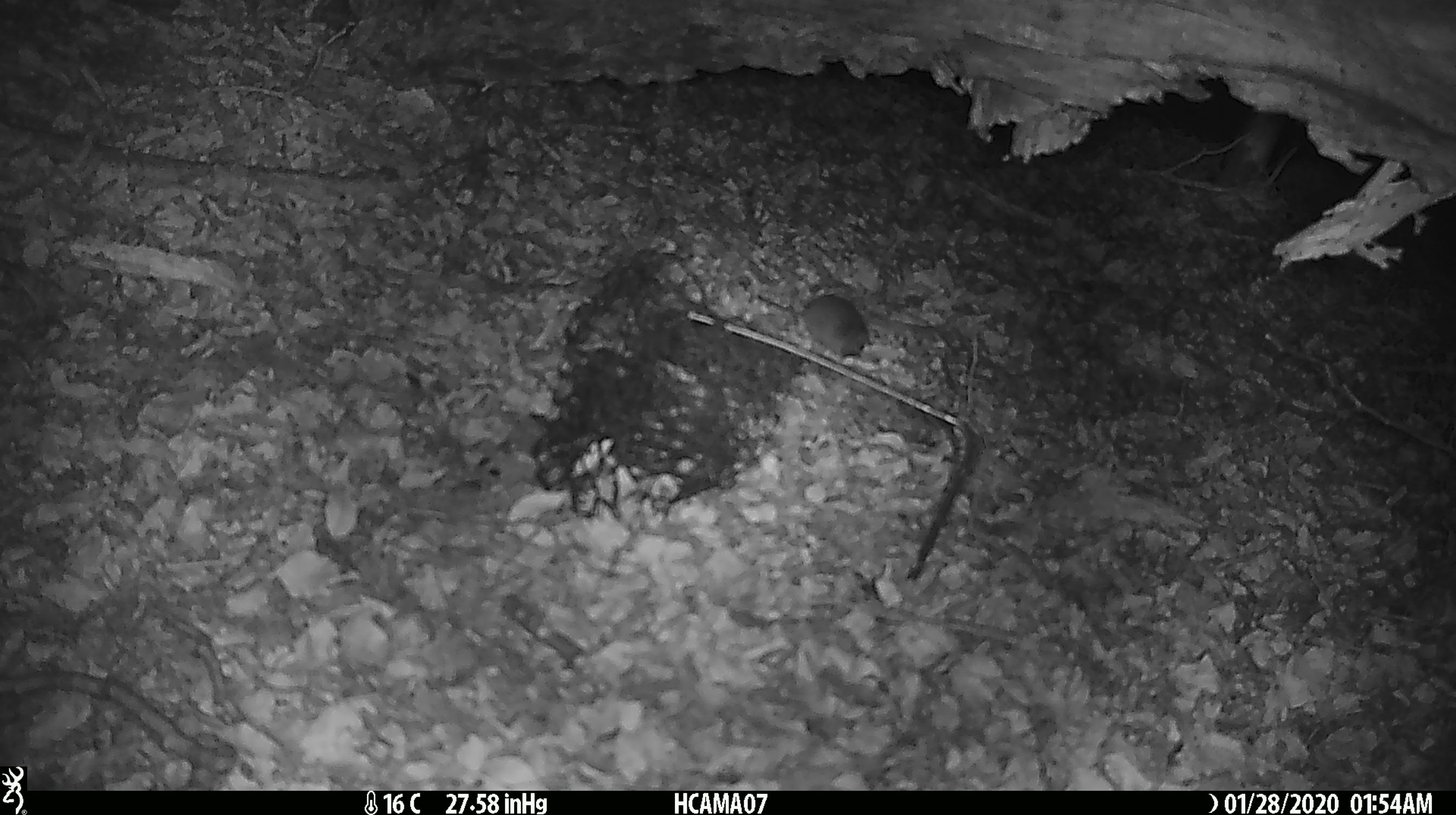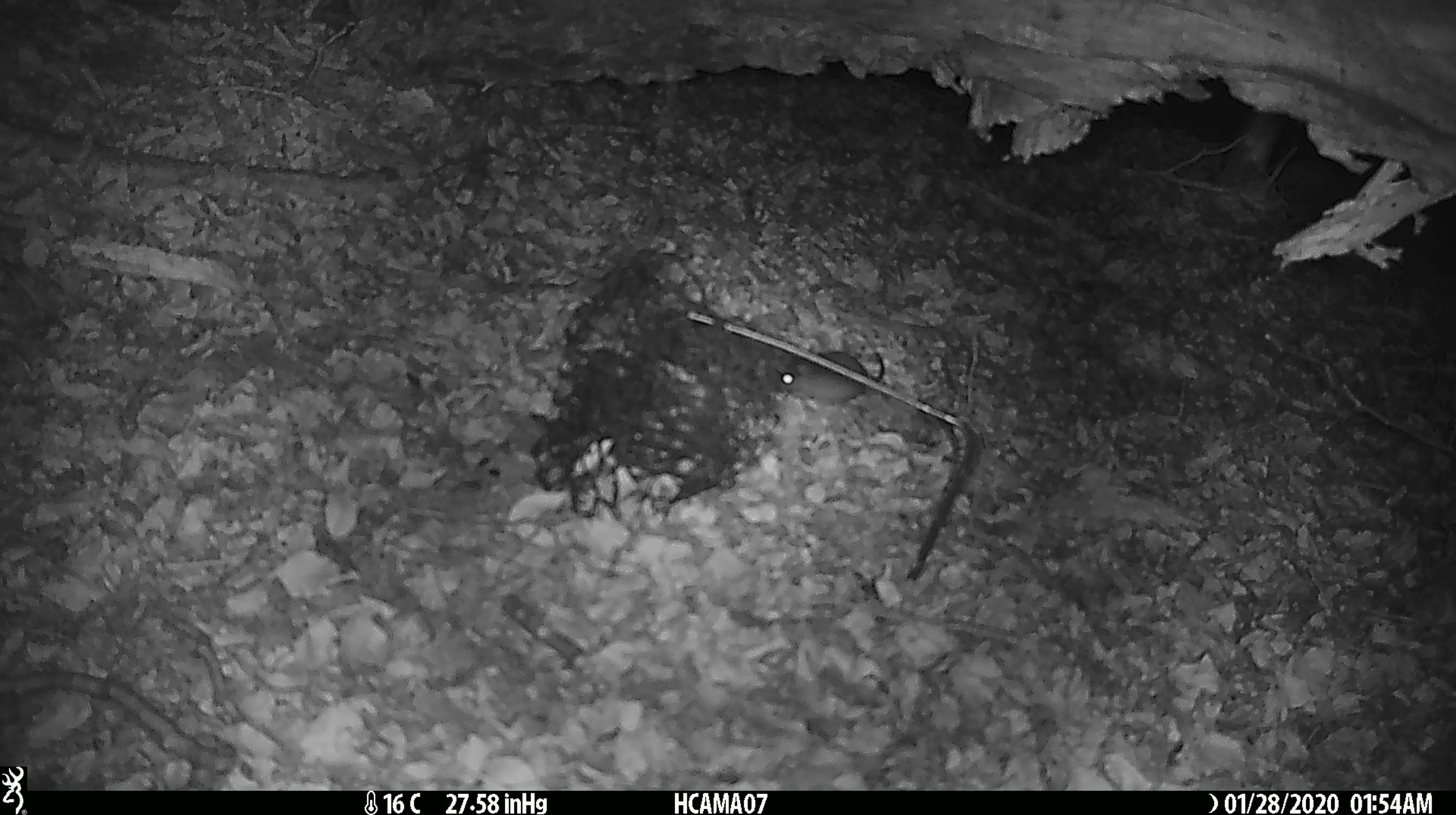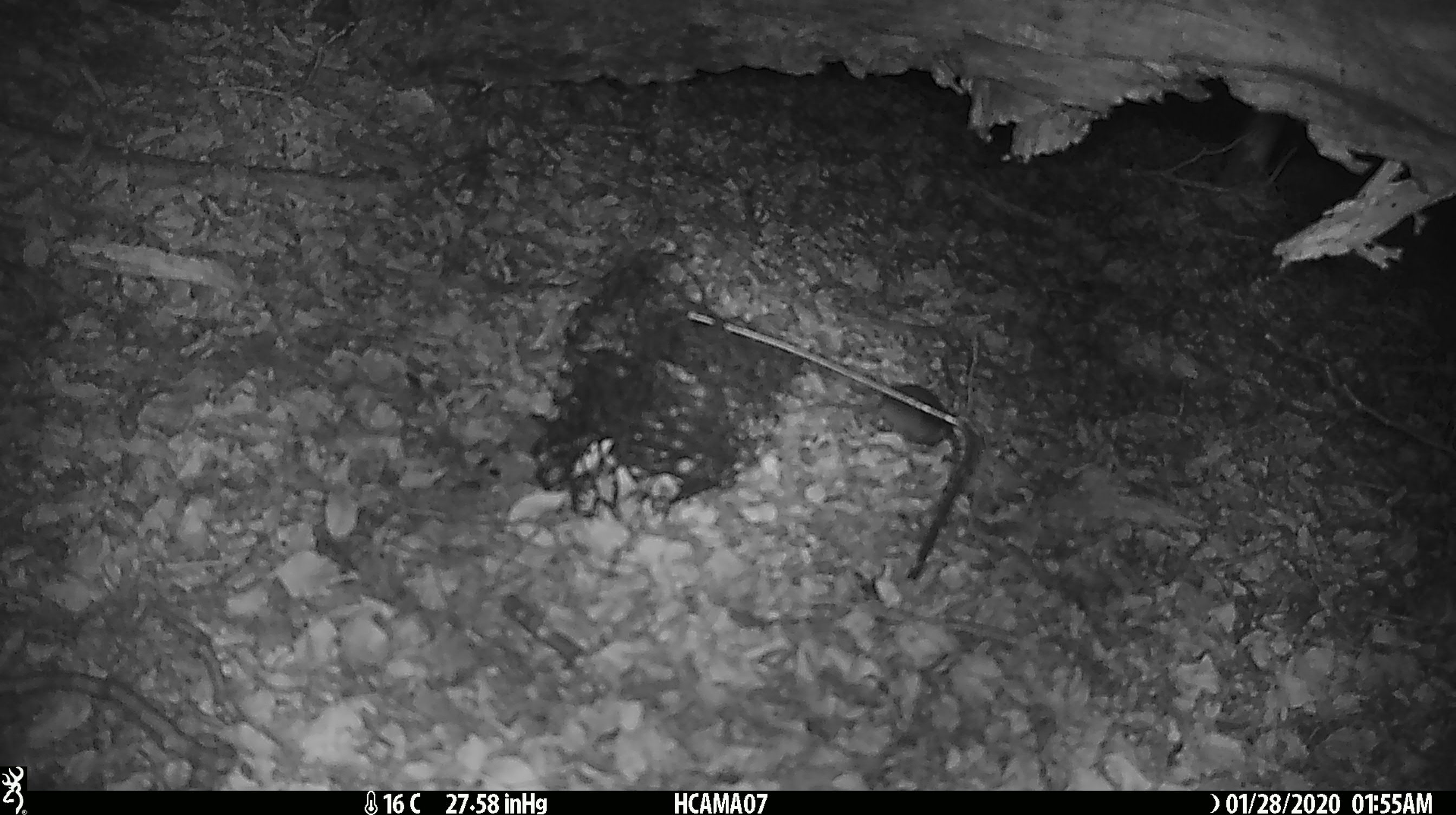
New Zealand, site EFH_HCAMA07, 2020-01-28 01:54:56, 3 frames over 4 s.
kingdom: Animalia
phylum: Chordata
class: Mammalia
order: Rodentia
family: Muridae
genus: Mus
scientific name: Mus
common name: mouse